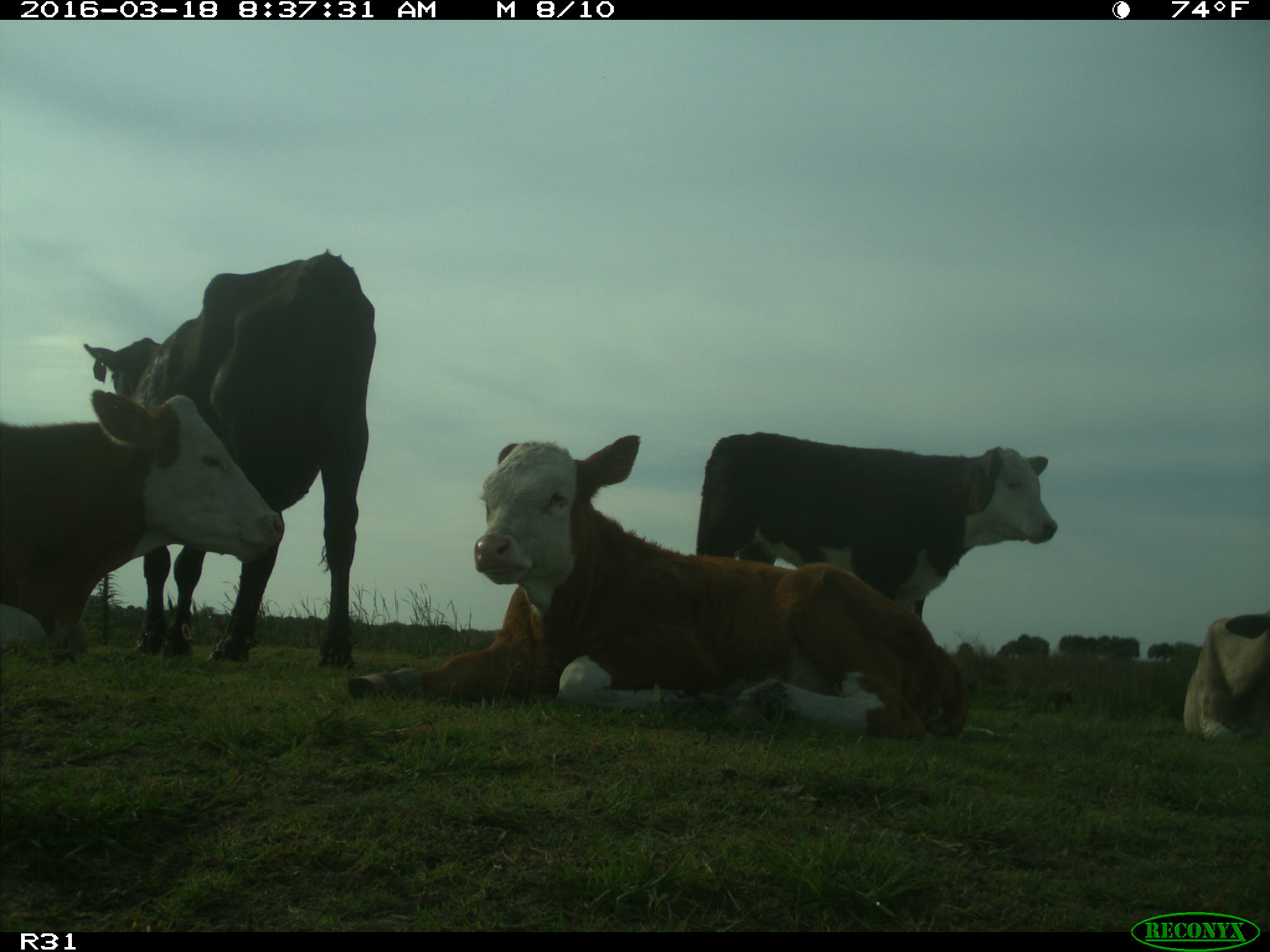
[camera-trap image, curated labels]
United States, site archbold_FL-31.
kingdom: Animalia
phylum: Chordata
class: Mammalia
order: Artiodactyla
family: Bovidae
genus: Bos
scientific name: Bos taurus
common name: domestic cow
Bos taurus (domestic cow).